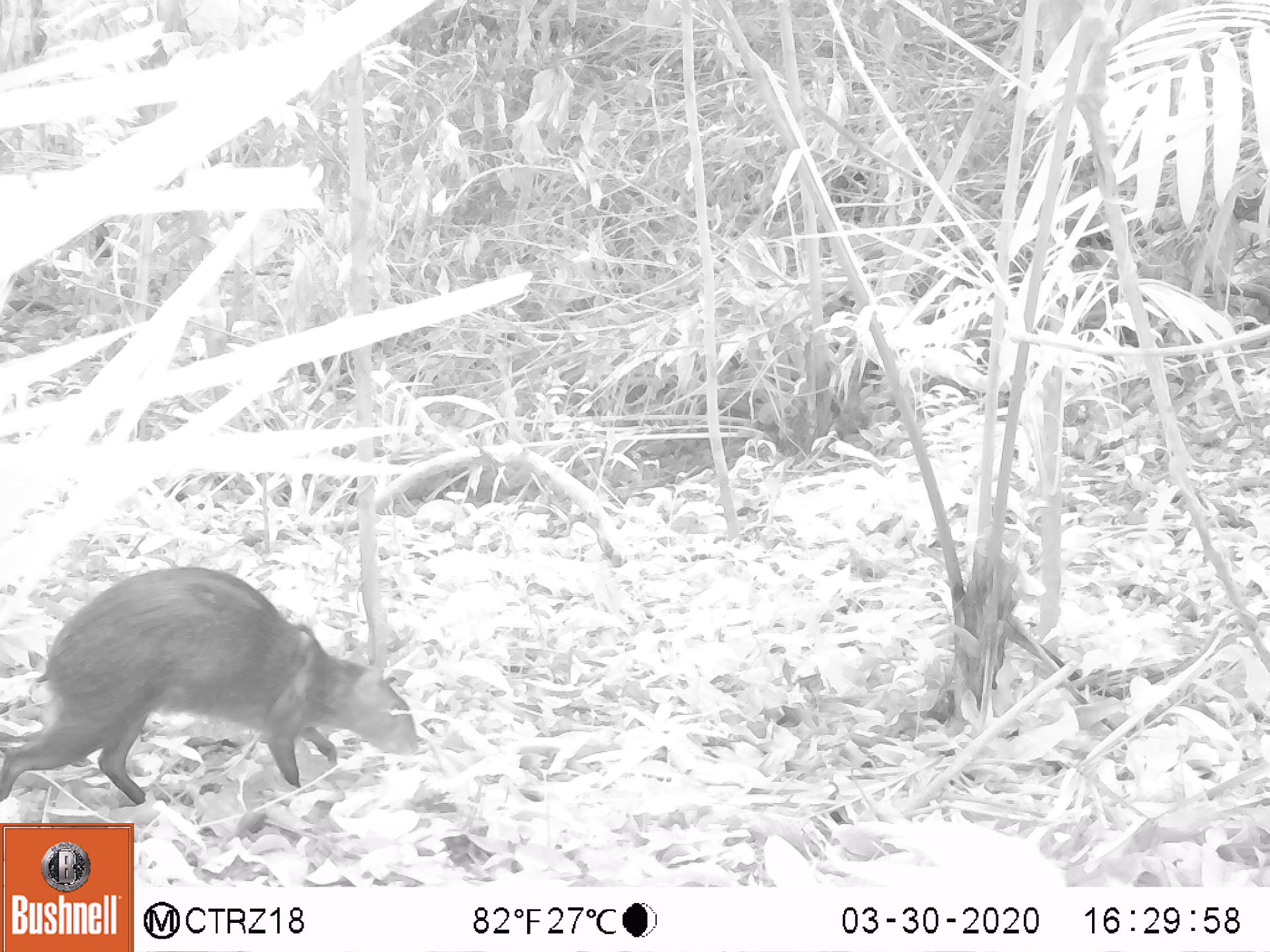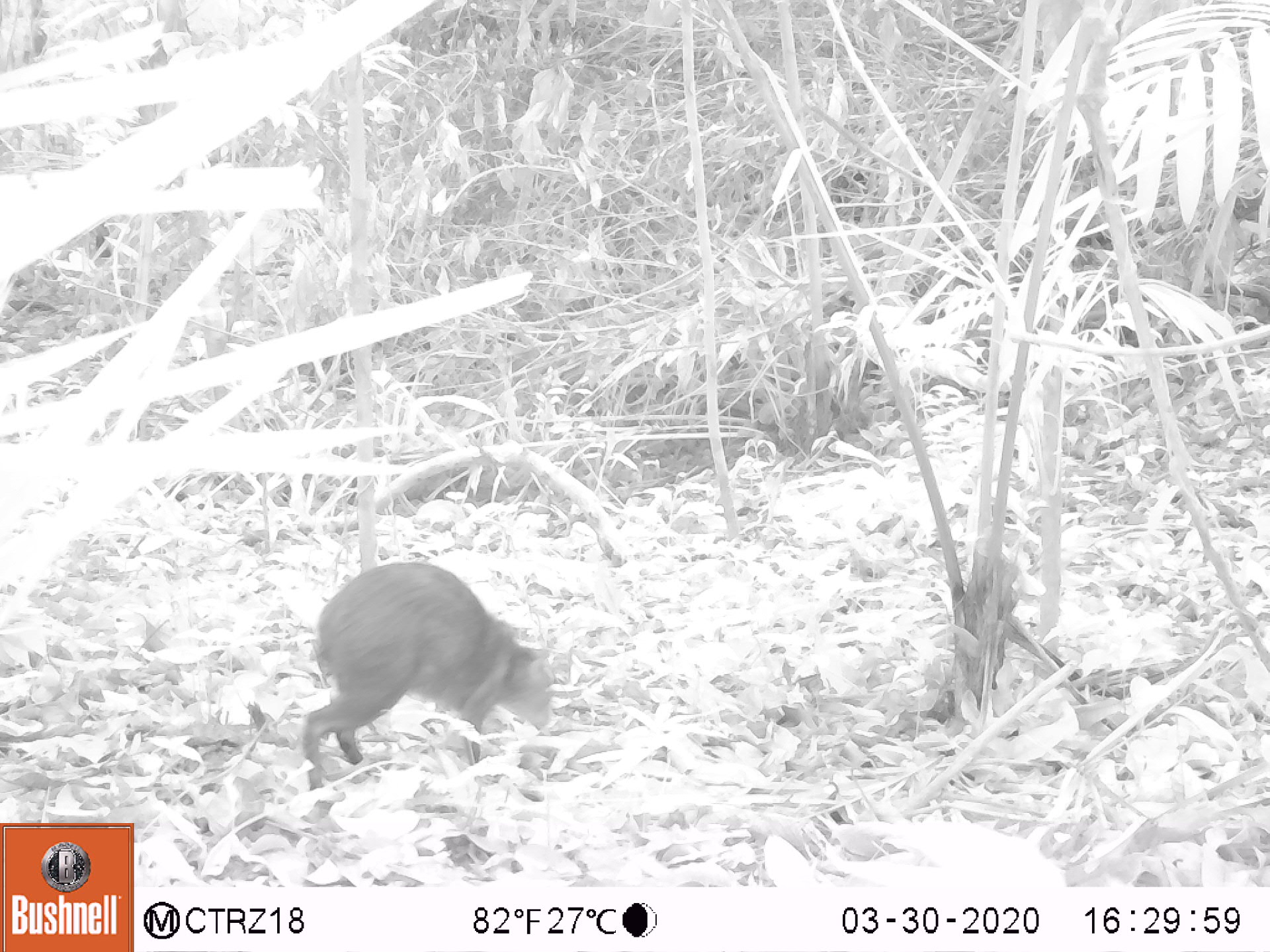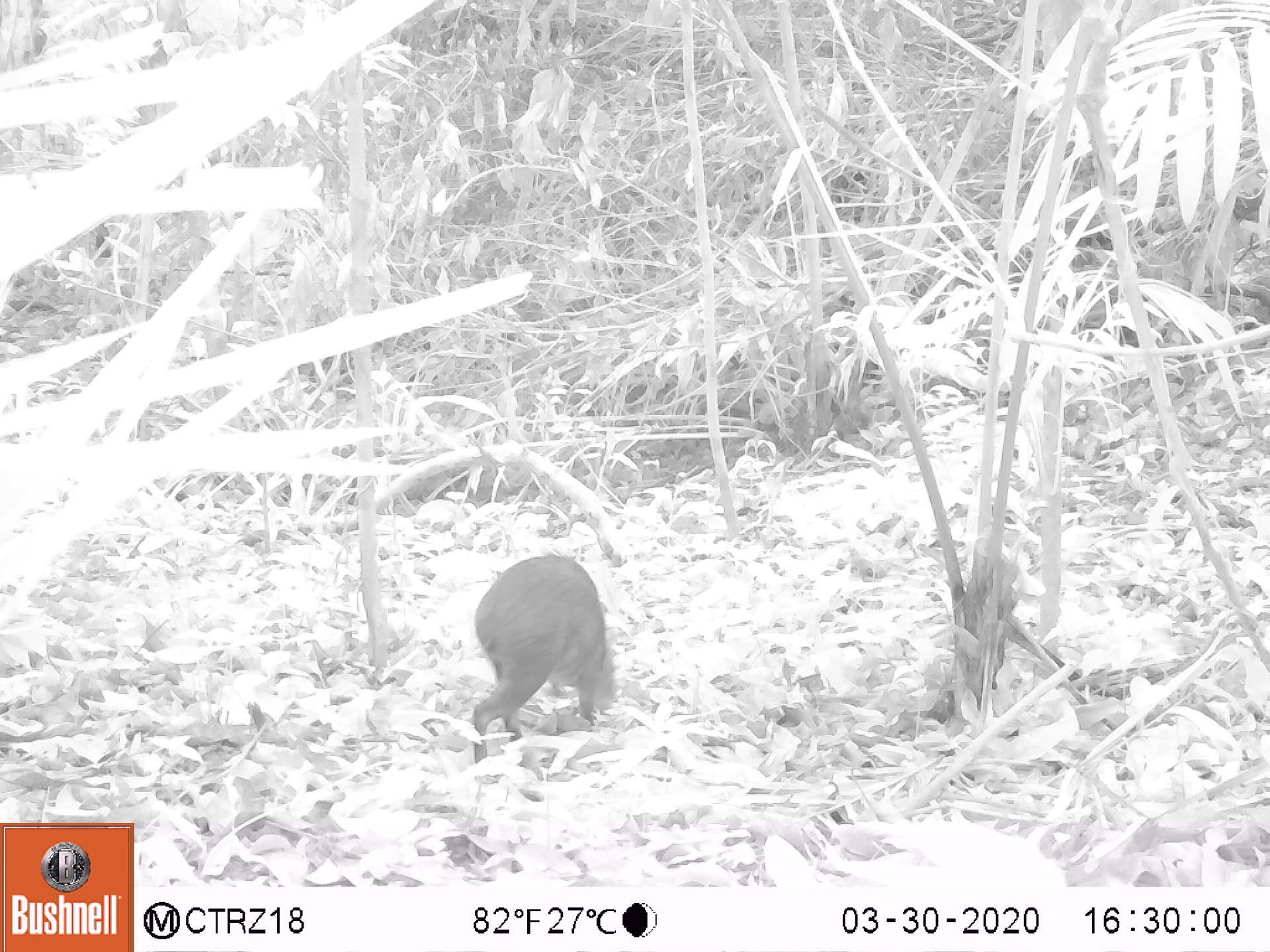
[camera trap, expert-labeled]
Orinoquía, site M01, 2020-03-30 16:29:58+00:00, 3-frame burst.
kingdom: Animalia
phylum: Chordata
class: Mammalia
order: Rodentia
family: Dasyproctidae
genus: Dasyprocta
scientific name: Dasyprocta fuliginosa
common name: black agouti